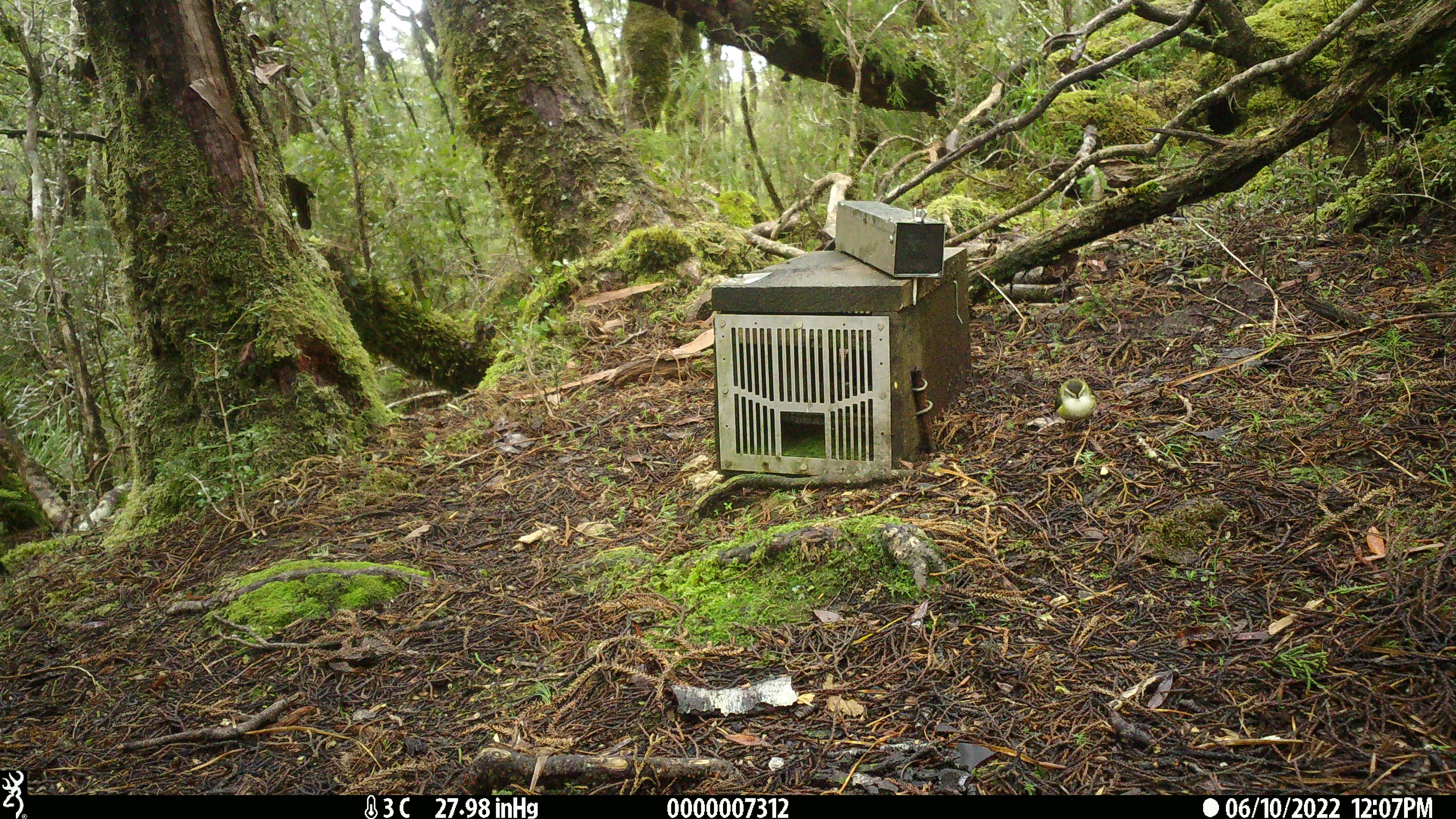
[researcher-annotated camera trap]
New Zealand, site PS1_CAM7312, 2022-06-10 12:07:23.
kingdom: Animalia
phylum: Chordata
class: Aves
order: Passeriformes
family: Acanthisittidae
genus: Acanthisitta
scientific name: Acanthisitta chloris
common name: rifleman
Rifleman (Acanthisitta chloris).